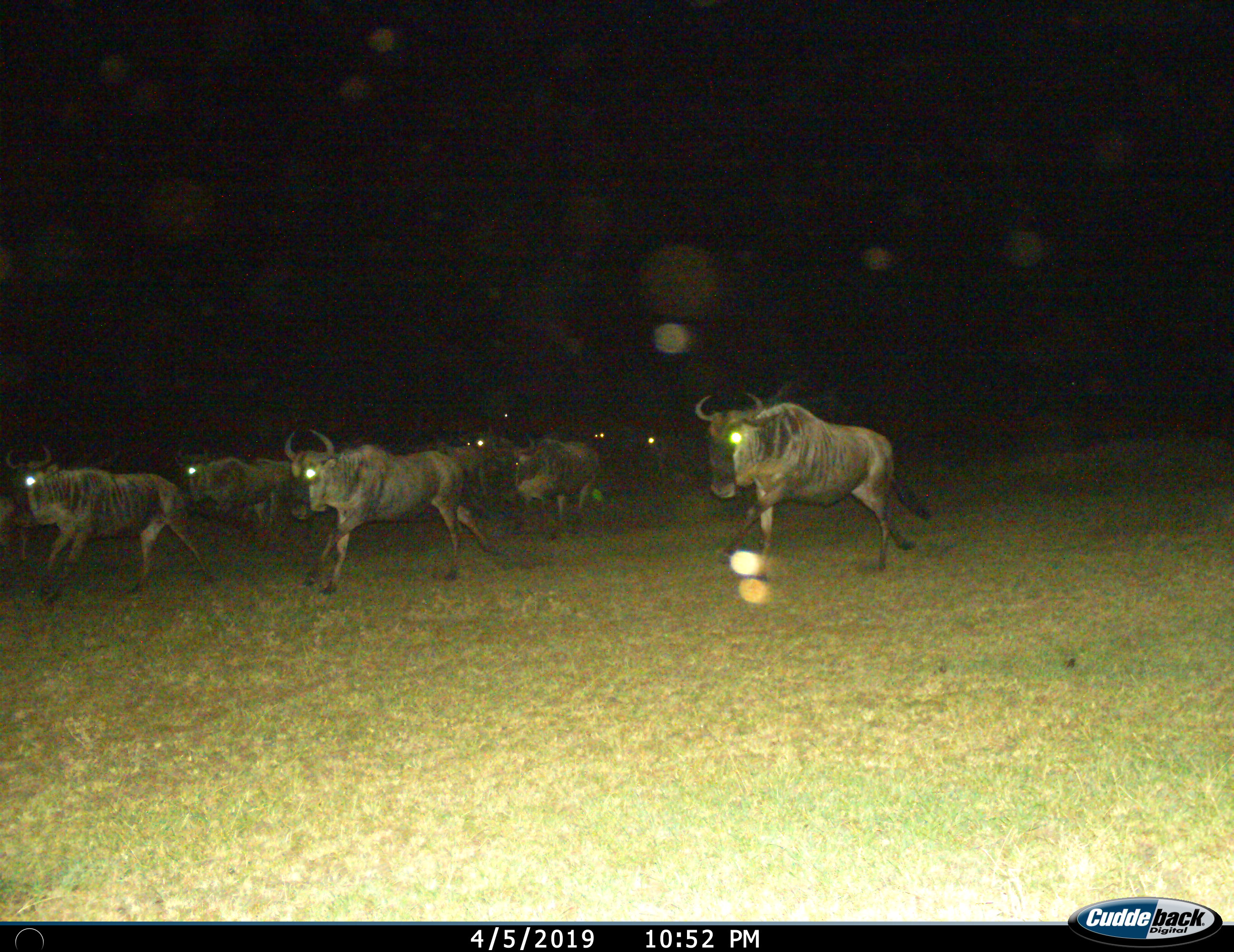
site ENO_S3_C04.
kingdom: Animalia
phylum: Chordata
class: Mammalia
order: Artiodactyla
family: Bovidae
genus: Connochaetes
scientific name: Connochaetes taurinus taurinus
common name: blue wildebeest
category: wildebeestblue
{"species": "wildebeestblue (blue wildebeest) (Connochaetes taurinus taurinus)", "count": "9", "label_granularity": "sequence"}